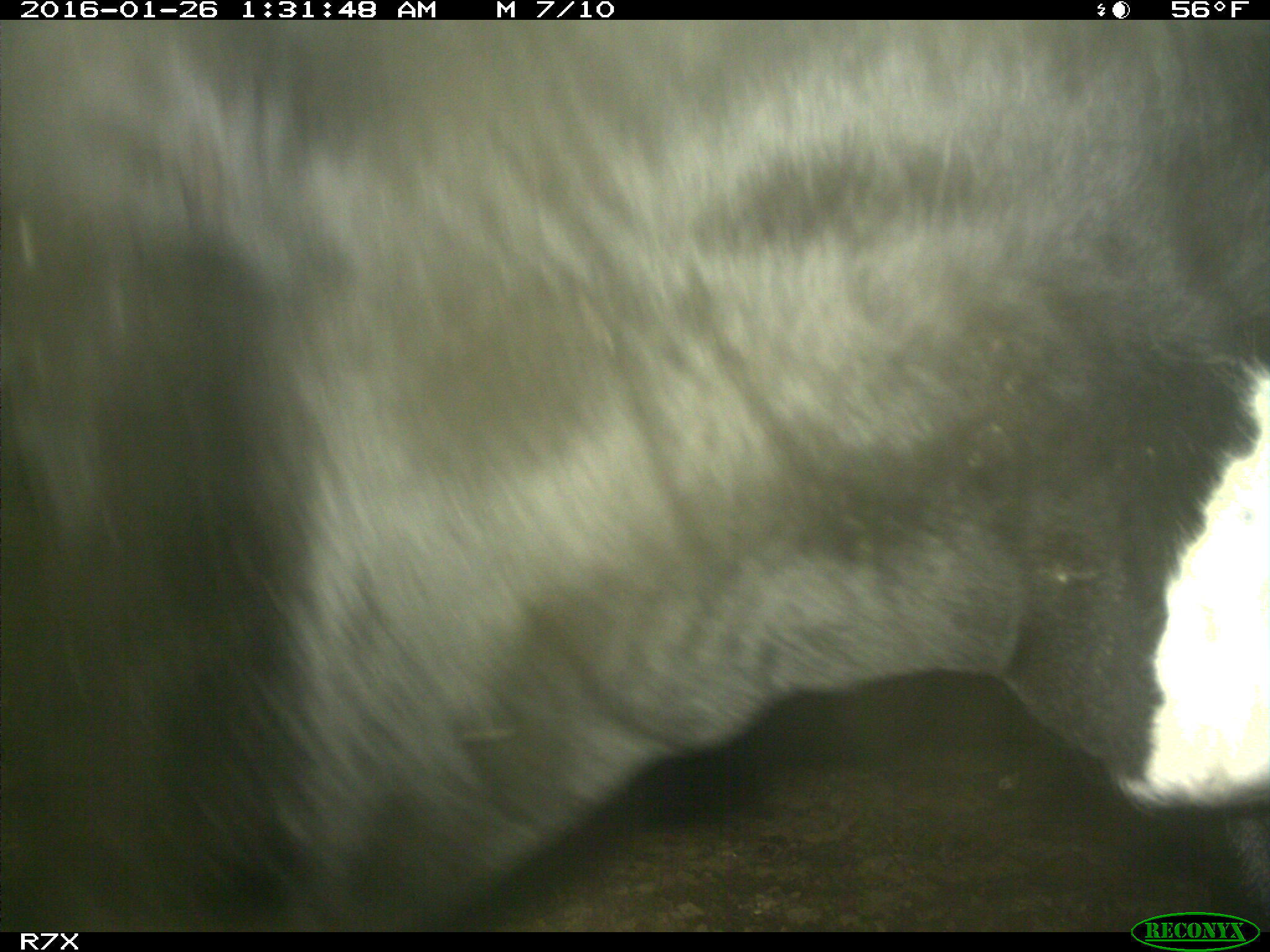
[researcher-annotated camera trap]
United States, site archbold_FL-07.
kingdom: Animalia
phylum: Chordata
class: Mammalia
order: Artiodactyla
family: Bovidae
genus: Bos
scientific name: Bos taurus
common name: domestic cow